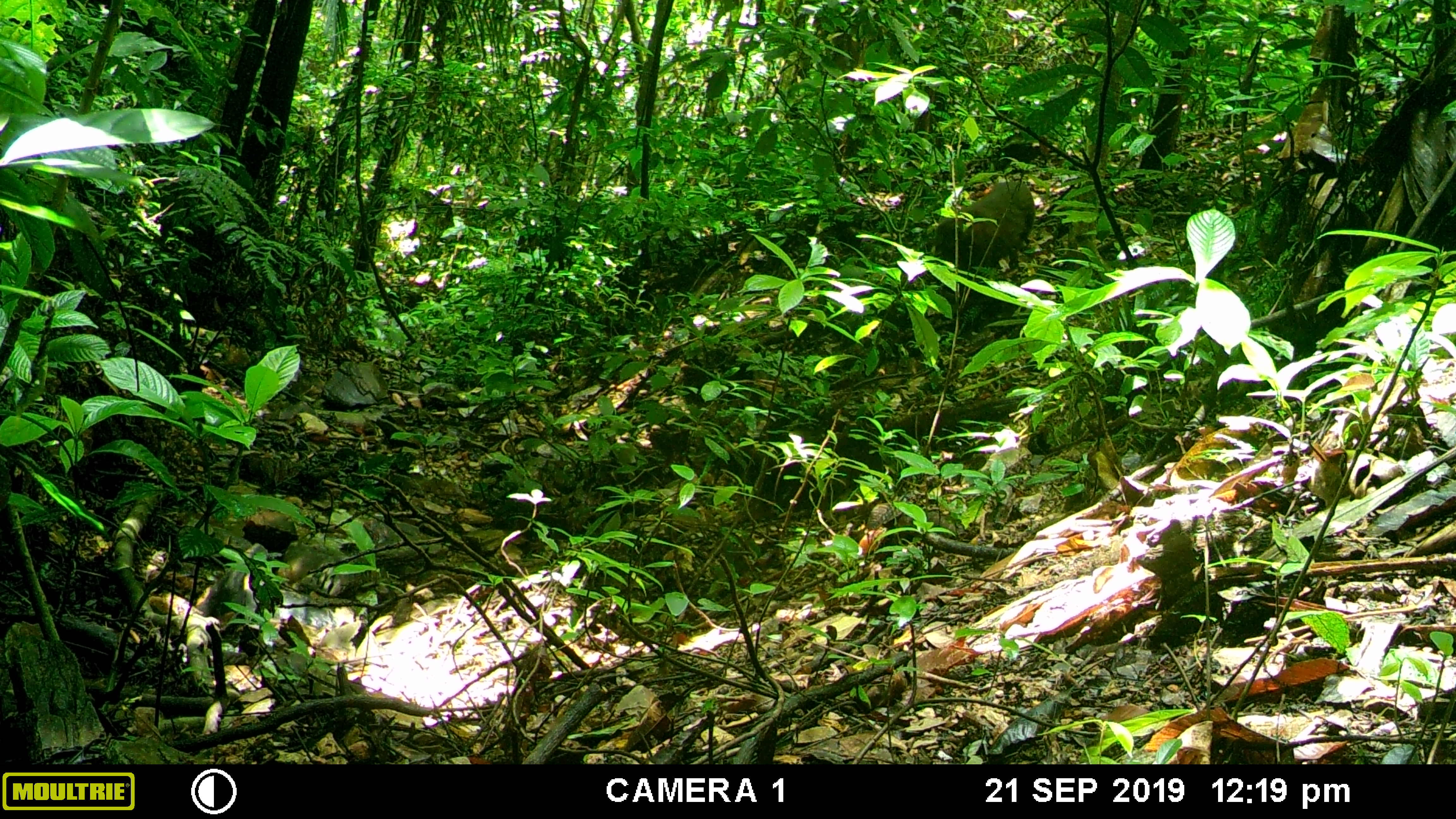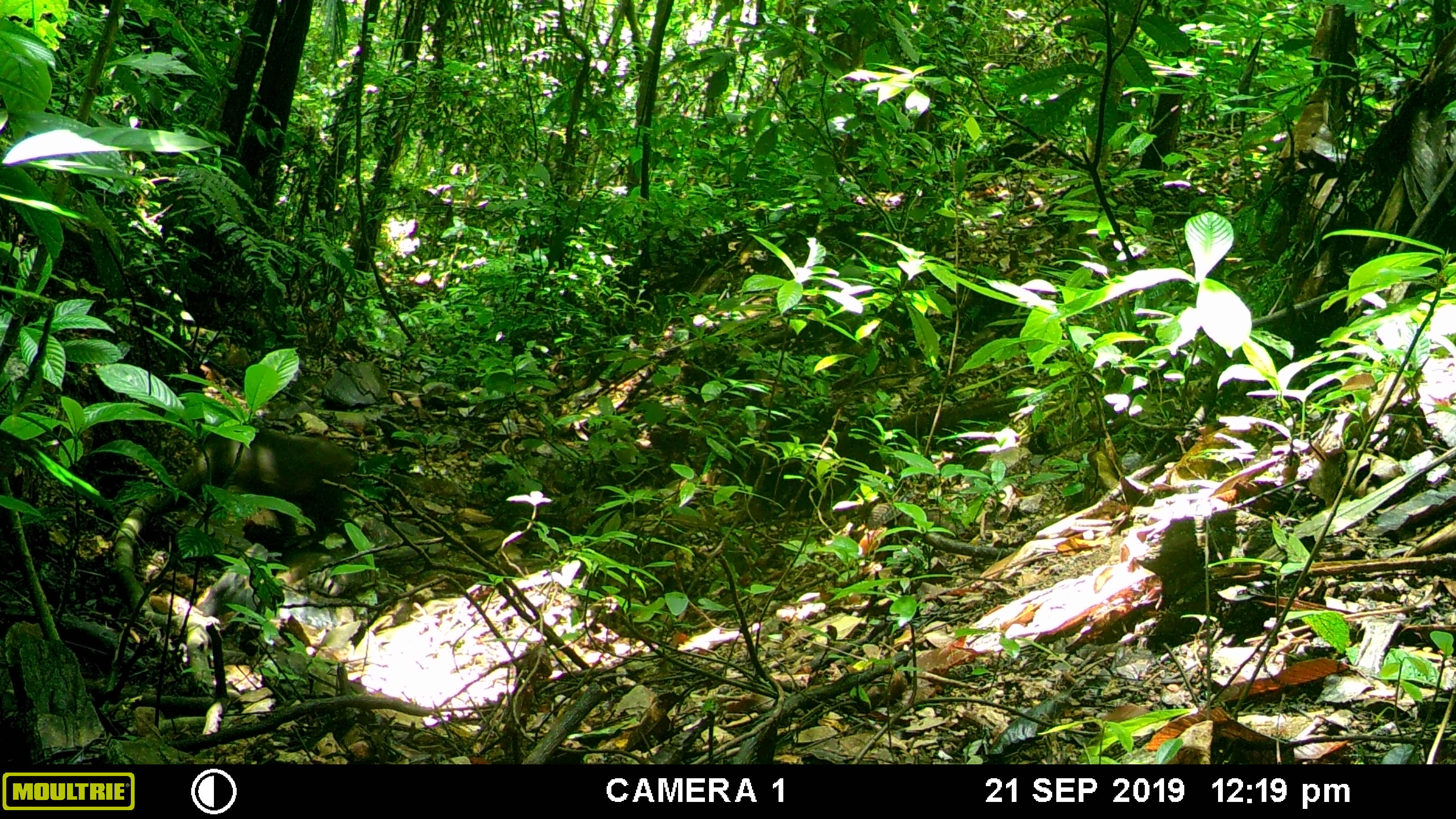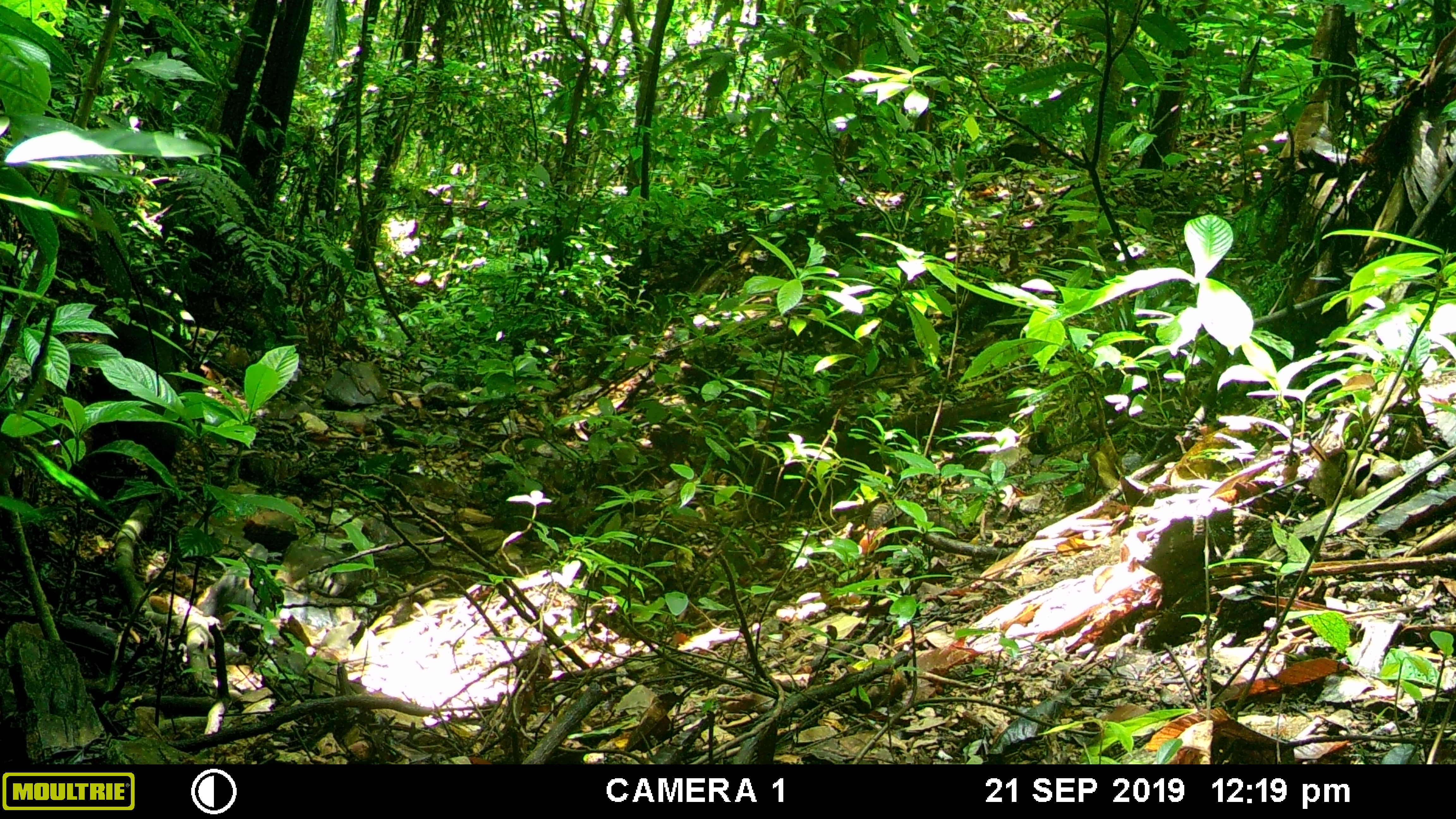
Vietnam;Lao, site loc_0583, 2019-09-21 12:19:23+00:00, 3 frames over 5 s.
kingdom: Animalia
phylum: Chordata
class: Mammalia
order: Primates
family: Cercopithecidae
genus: Macaca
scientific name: Macaca arctoides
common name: stump-tailed macaque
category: stump tailed macaque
Stump tailed macaque (stump-tailed macaque) (Macaca arctoides). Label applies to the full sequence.